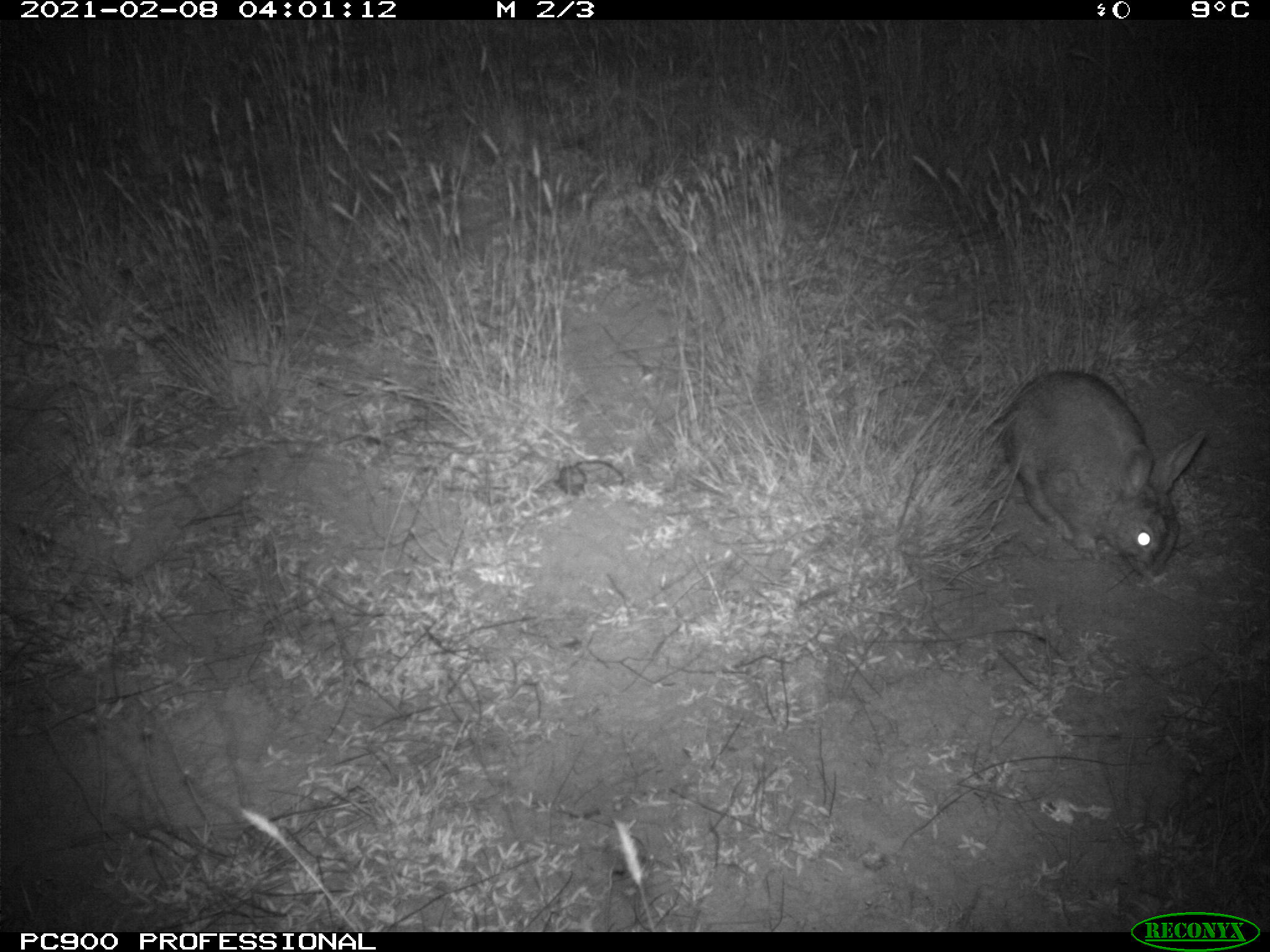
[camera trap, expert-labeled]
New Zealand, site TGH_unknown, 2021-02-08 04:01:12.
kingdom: Animalia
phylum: Chordata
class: Mammalia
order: Lagomorpha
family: Leporidae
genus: Oryctolagus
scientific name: Oryctolagus cuniculus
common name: european rabbit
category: rabbit